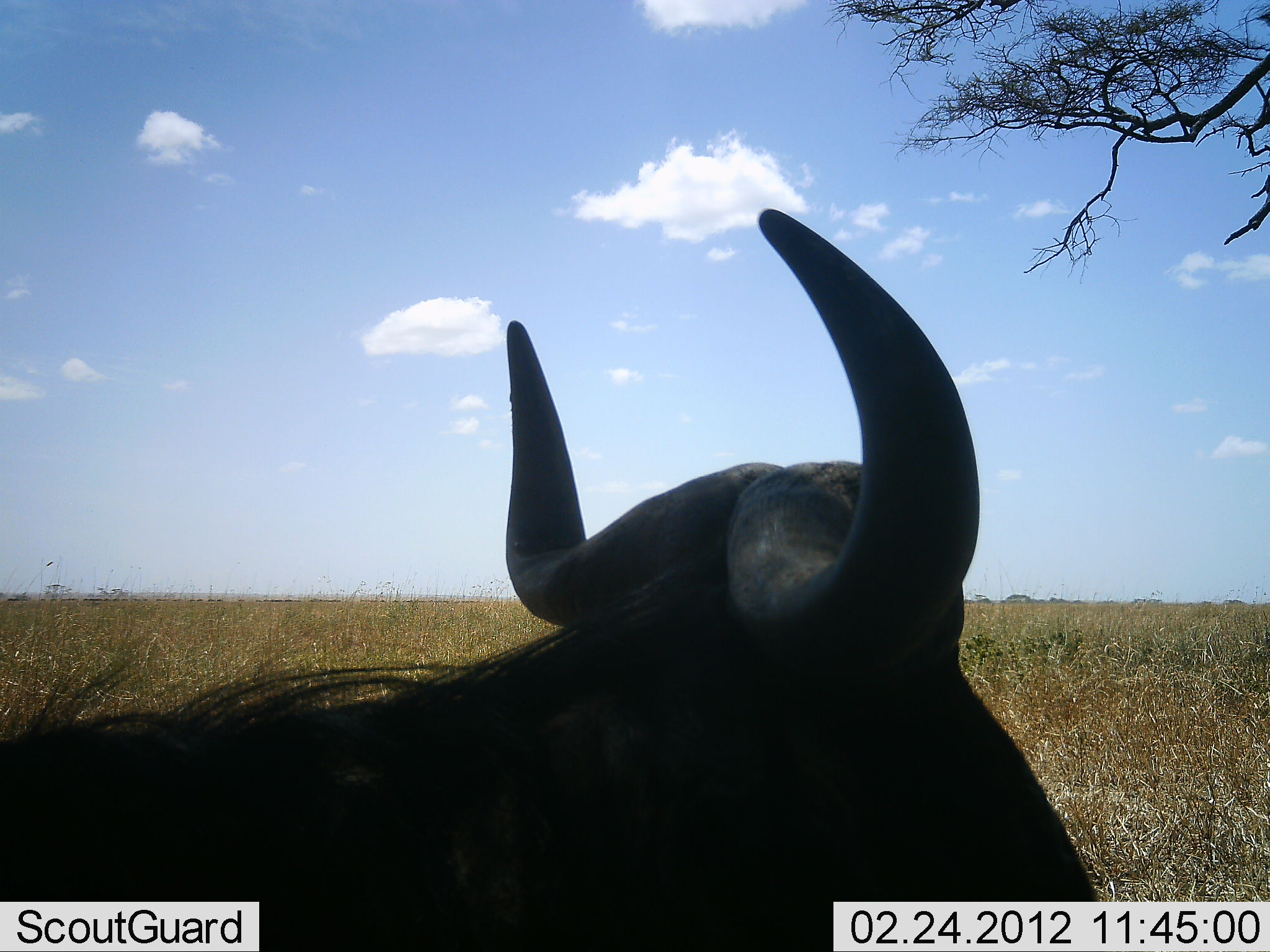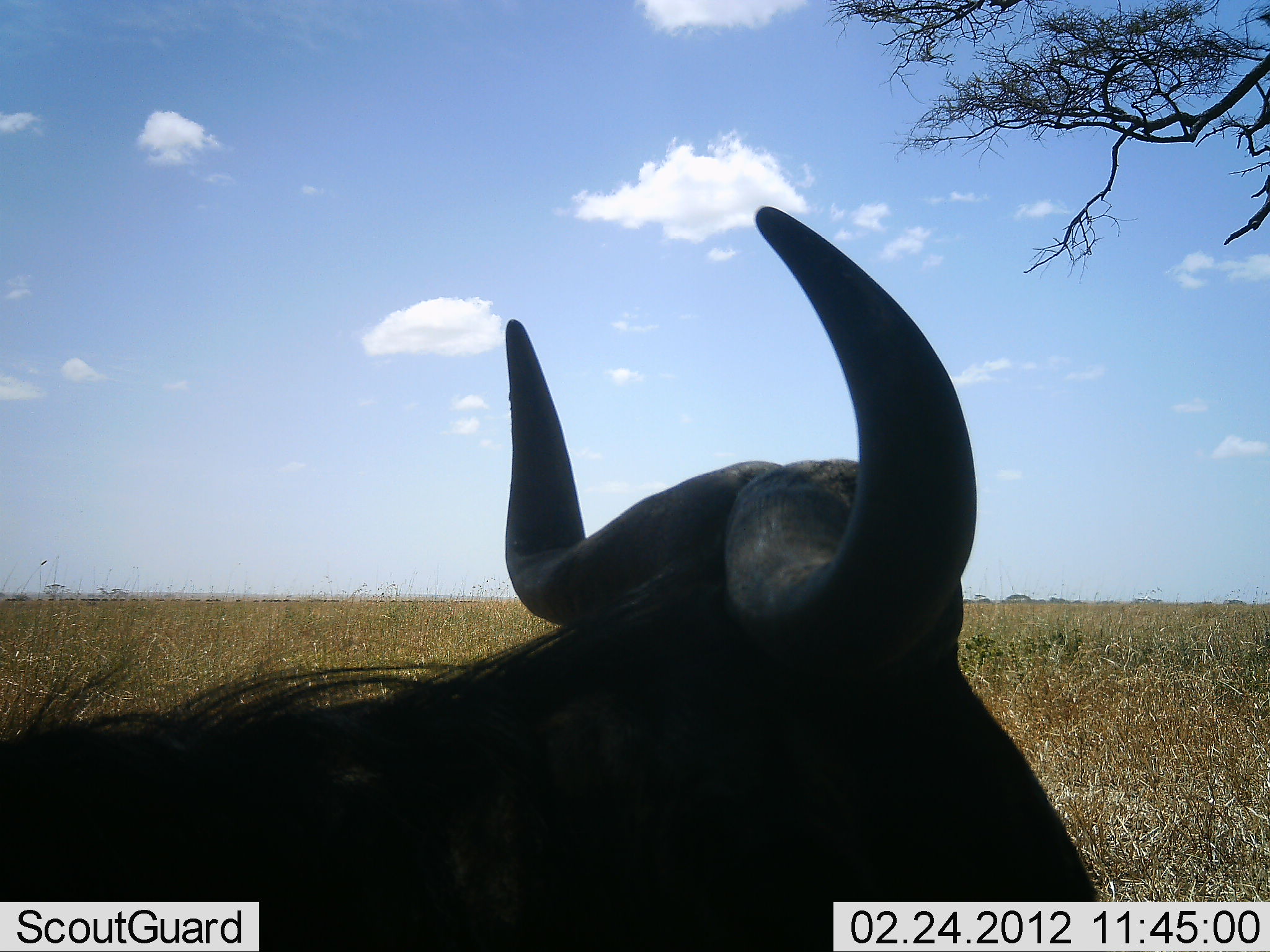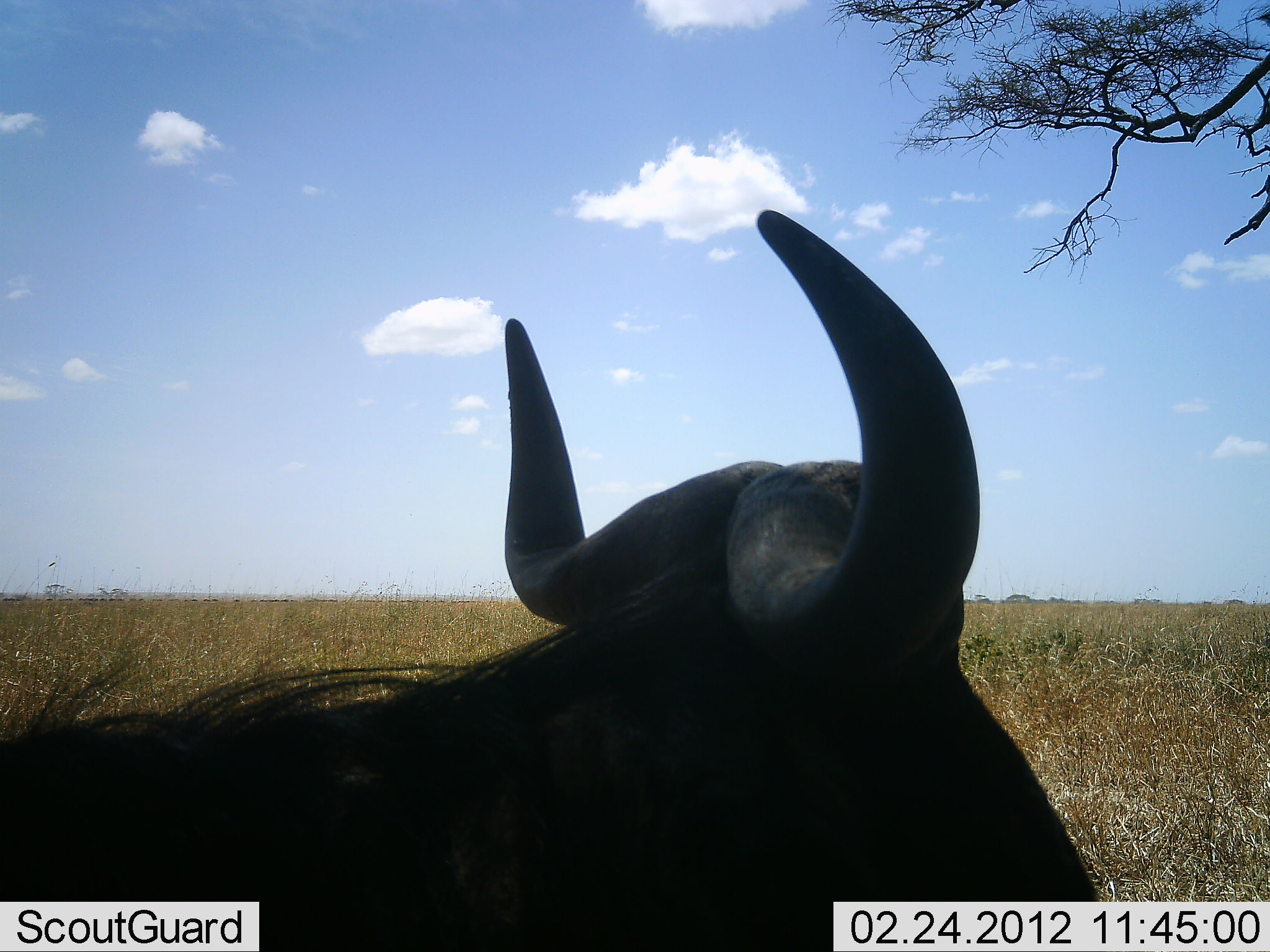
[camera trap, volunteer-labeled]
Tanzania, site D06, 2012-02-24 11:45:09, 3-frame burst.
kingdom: Animalia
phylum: Chordata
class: Mammalia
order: Artiodactyla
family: Bovidae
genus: Connochaetes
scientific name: Connochaetes taurinus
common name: blue wildebeest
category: wildebeest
Wildebeest (blue wildebeest) (Connochaetes taurinus), count 1. Behavior (volunteer vote fractions): standing 32%, resting 64%, moving 5%, interacting 0%. Young present (vote fraction): 0%. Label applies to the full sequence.